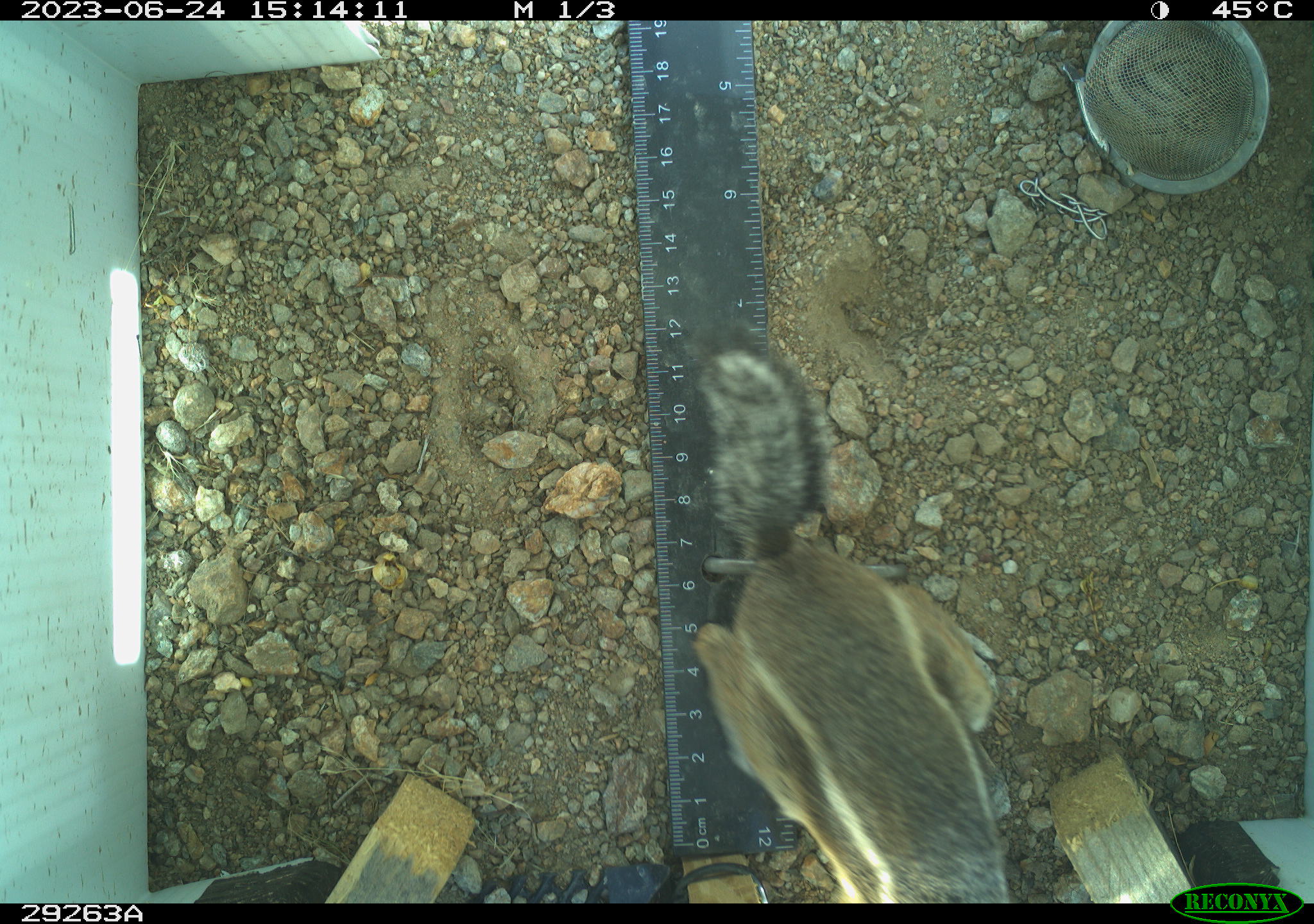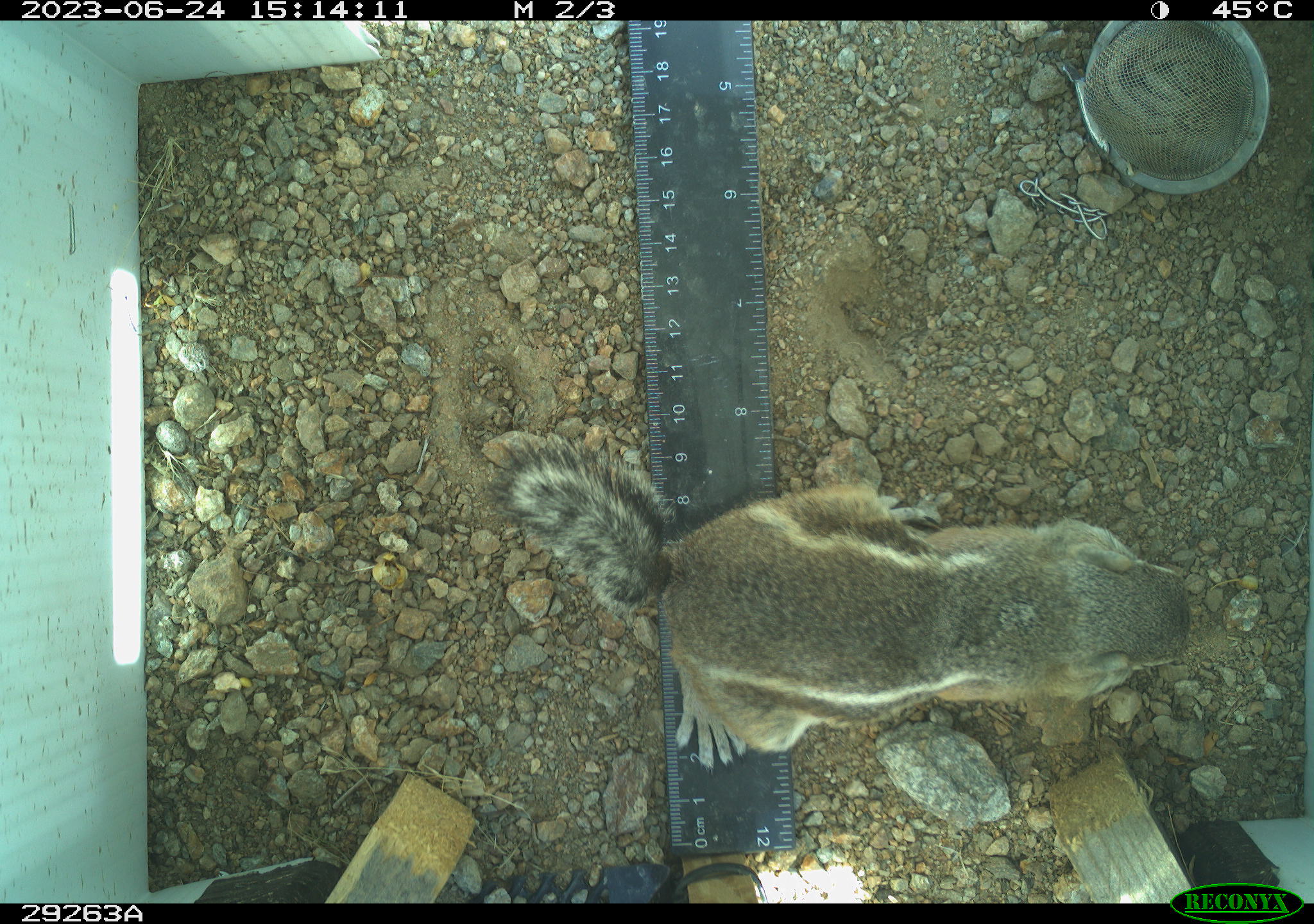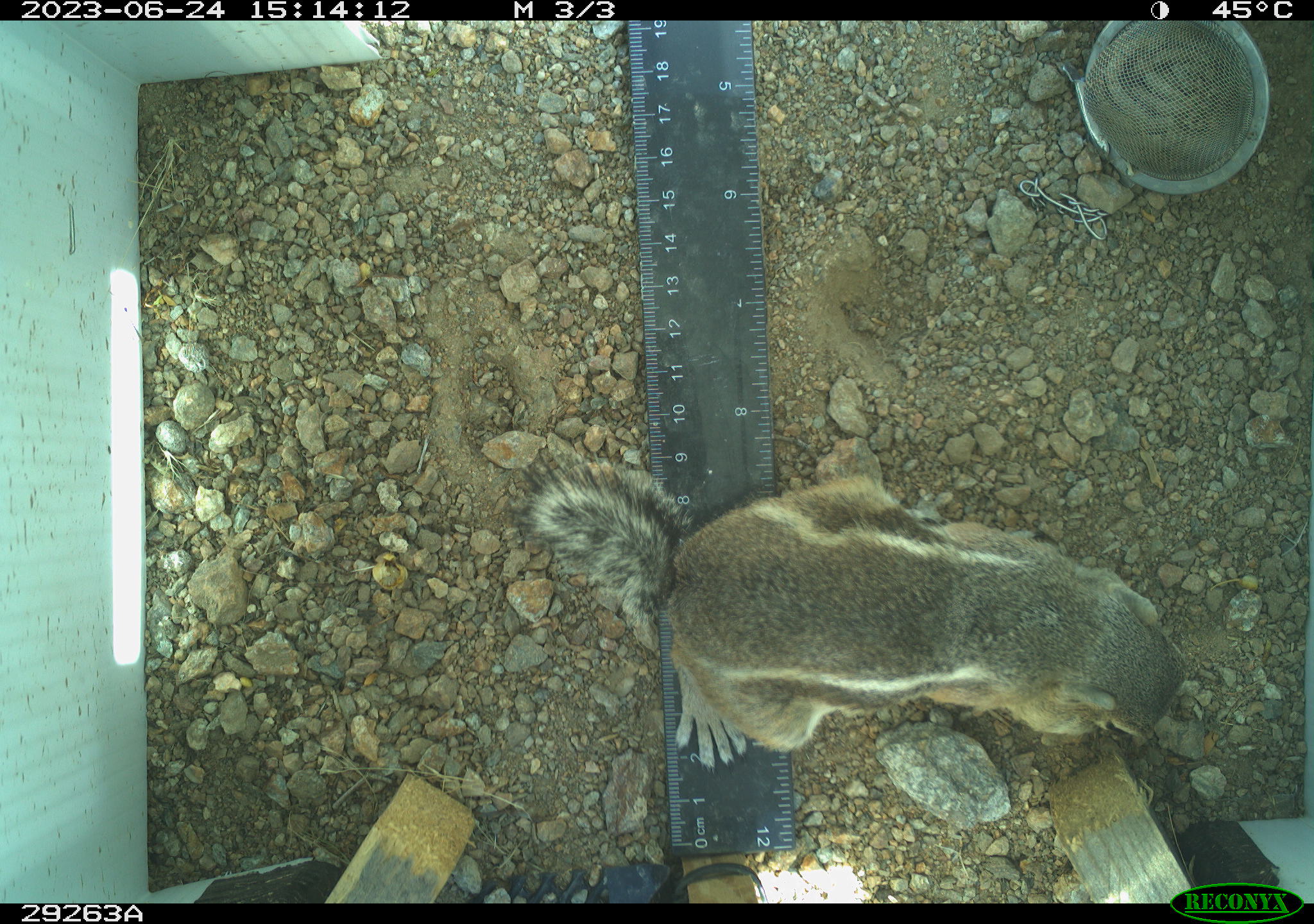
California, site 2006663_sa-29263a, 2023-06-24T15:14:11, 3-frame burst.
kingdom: Animalia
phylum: Chordata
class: Mammalia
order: Rodentia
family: Sciuridae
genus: Ammospermophilus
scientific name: Ammospermophilus leucurus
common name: white-tailed antelope squirrel